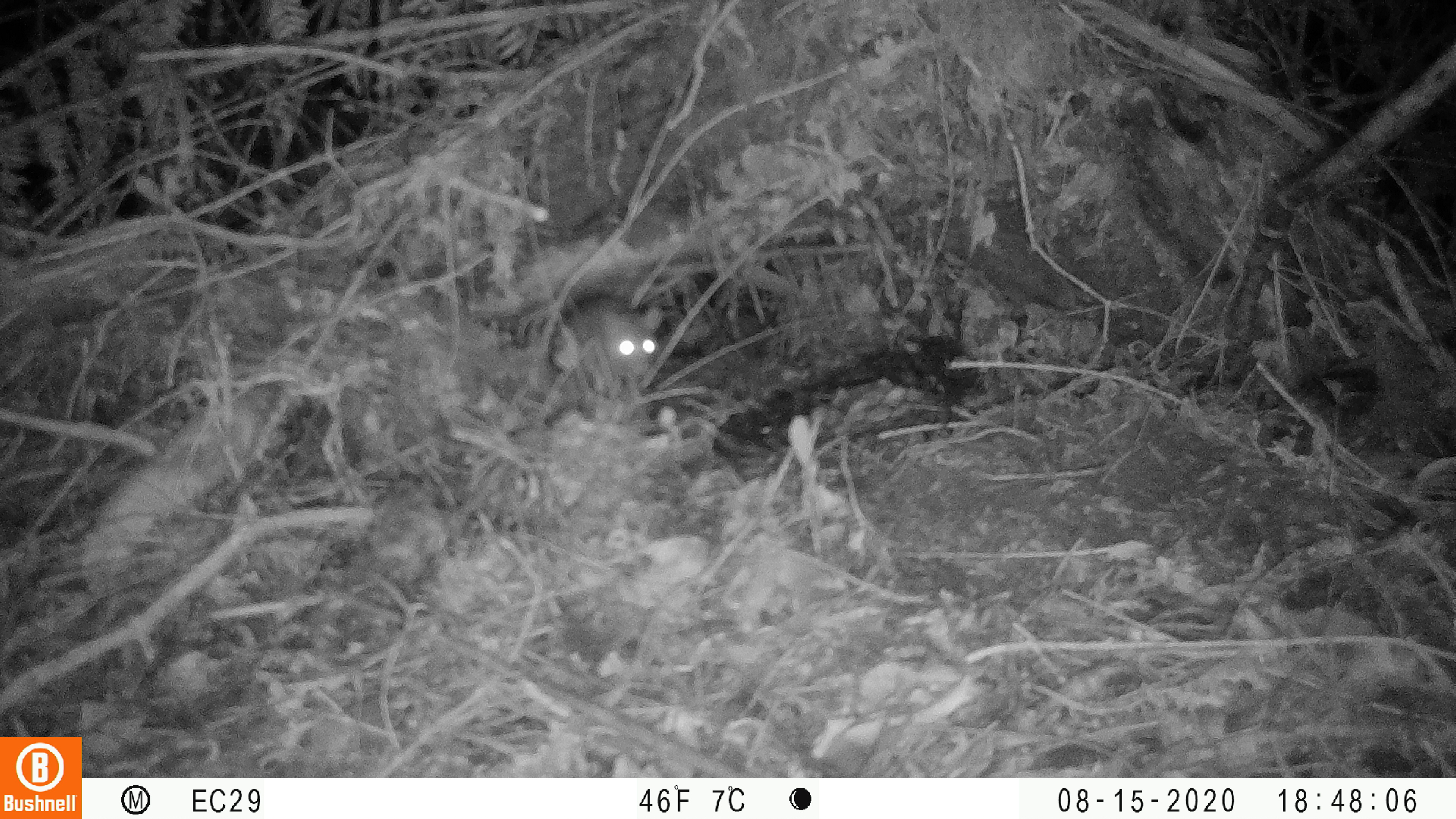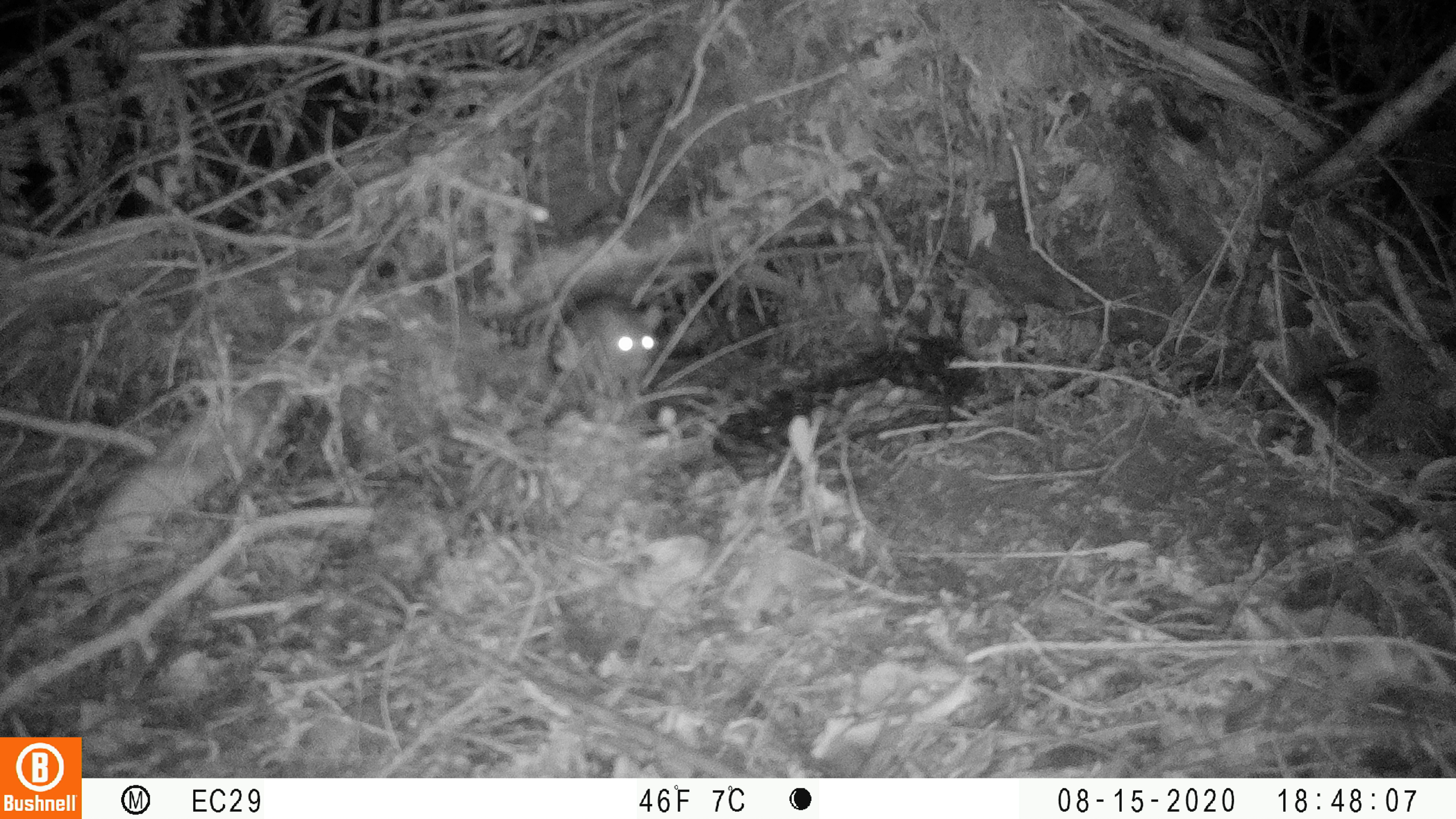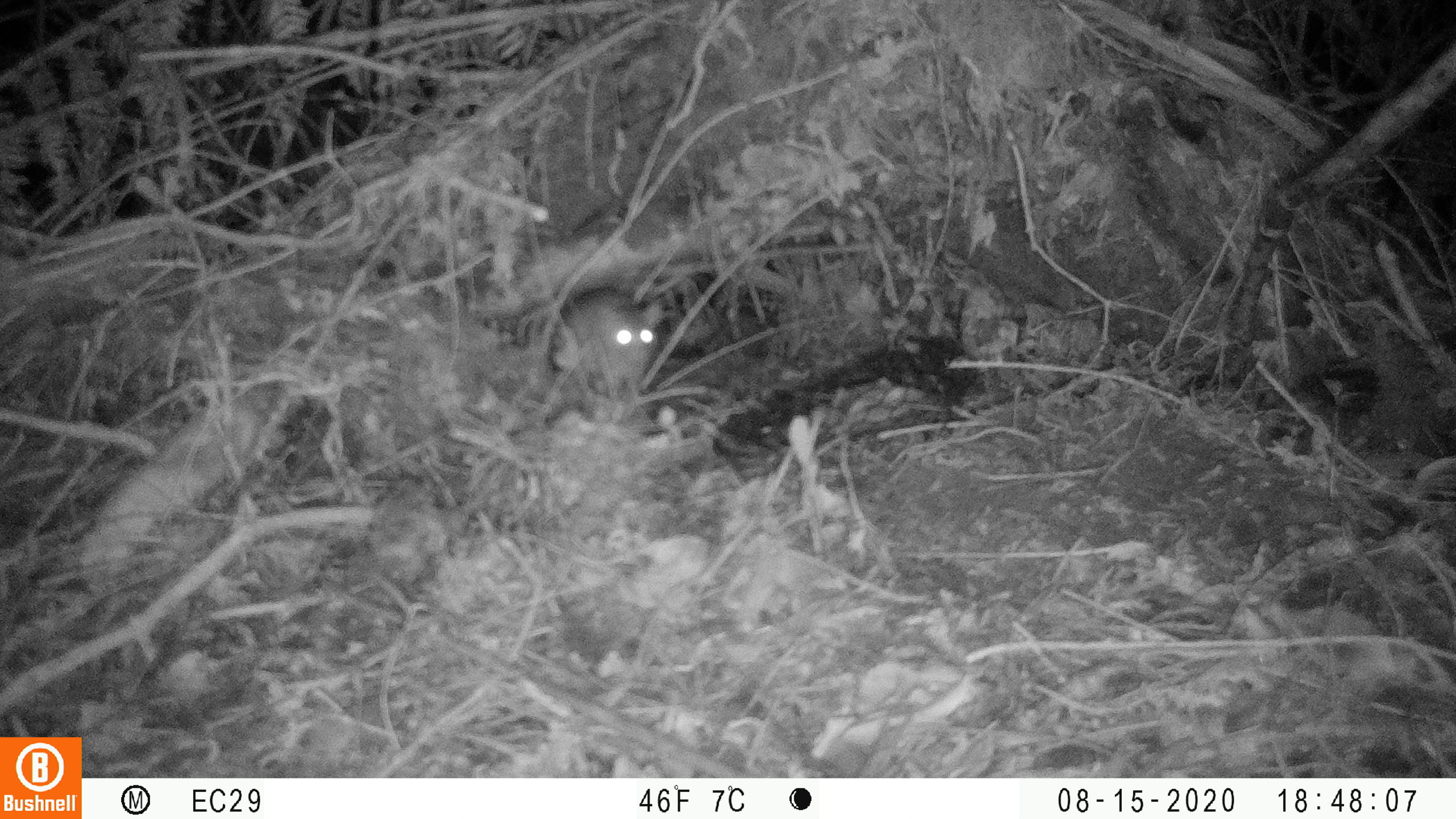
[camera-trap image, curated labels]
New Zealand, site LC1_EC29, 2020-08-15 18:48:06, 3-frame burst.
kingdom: Animalia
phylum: Chordata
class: Mammalia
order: Rodentia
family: Muridae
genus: Rattus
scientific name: Rattus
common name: rat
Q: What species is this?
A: Rat (Rattus).